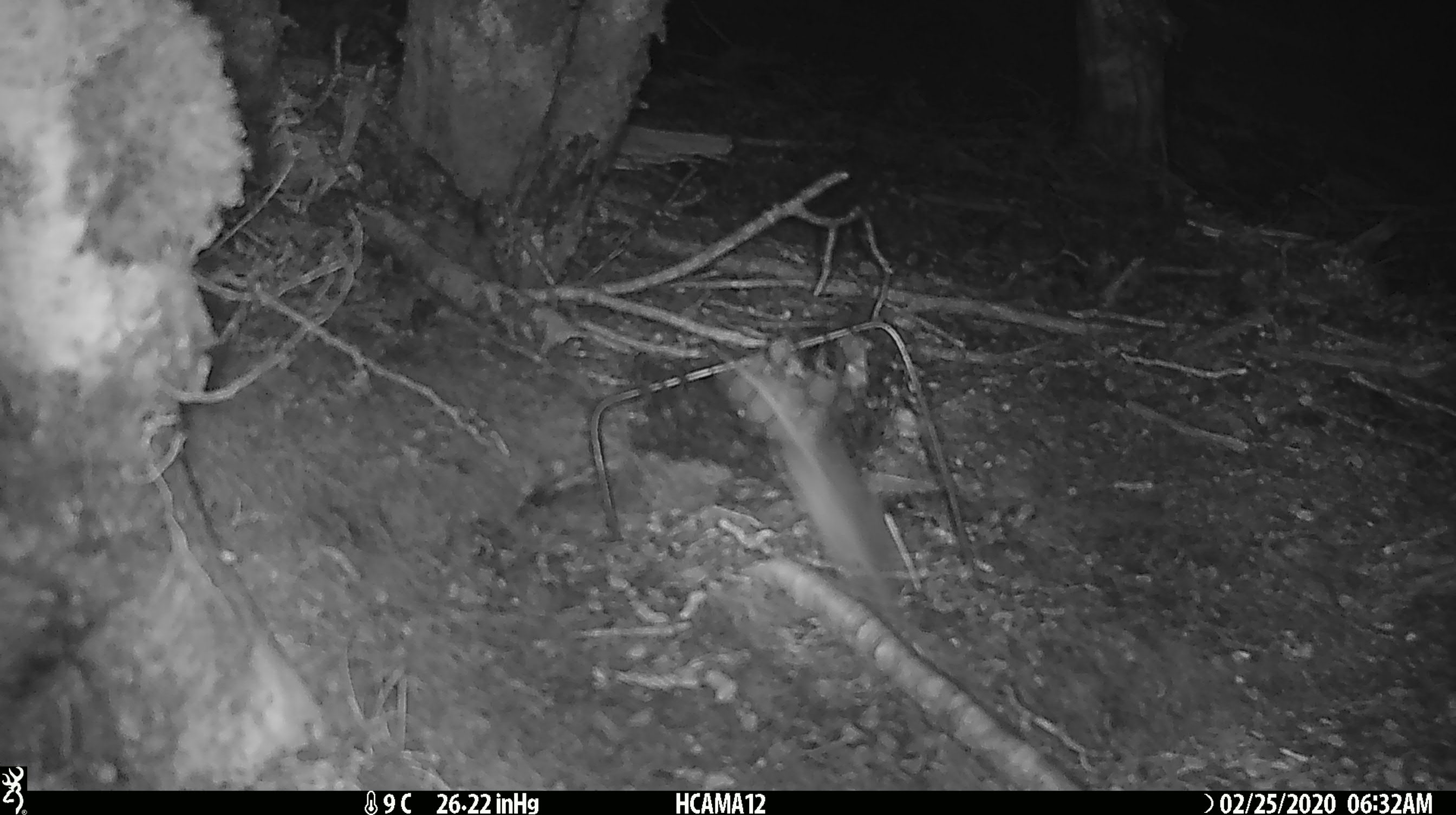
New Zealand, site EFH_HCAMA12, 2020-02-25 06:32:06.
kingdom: Animalia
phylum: Chordata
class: Mammalia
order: Rodentia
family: Muridae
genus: Mus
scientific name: Mus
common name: mouse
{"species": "mouse (Mus)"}